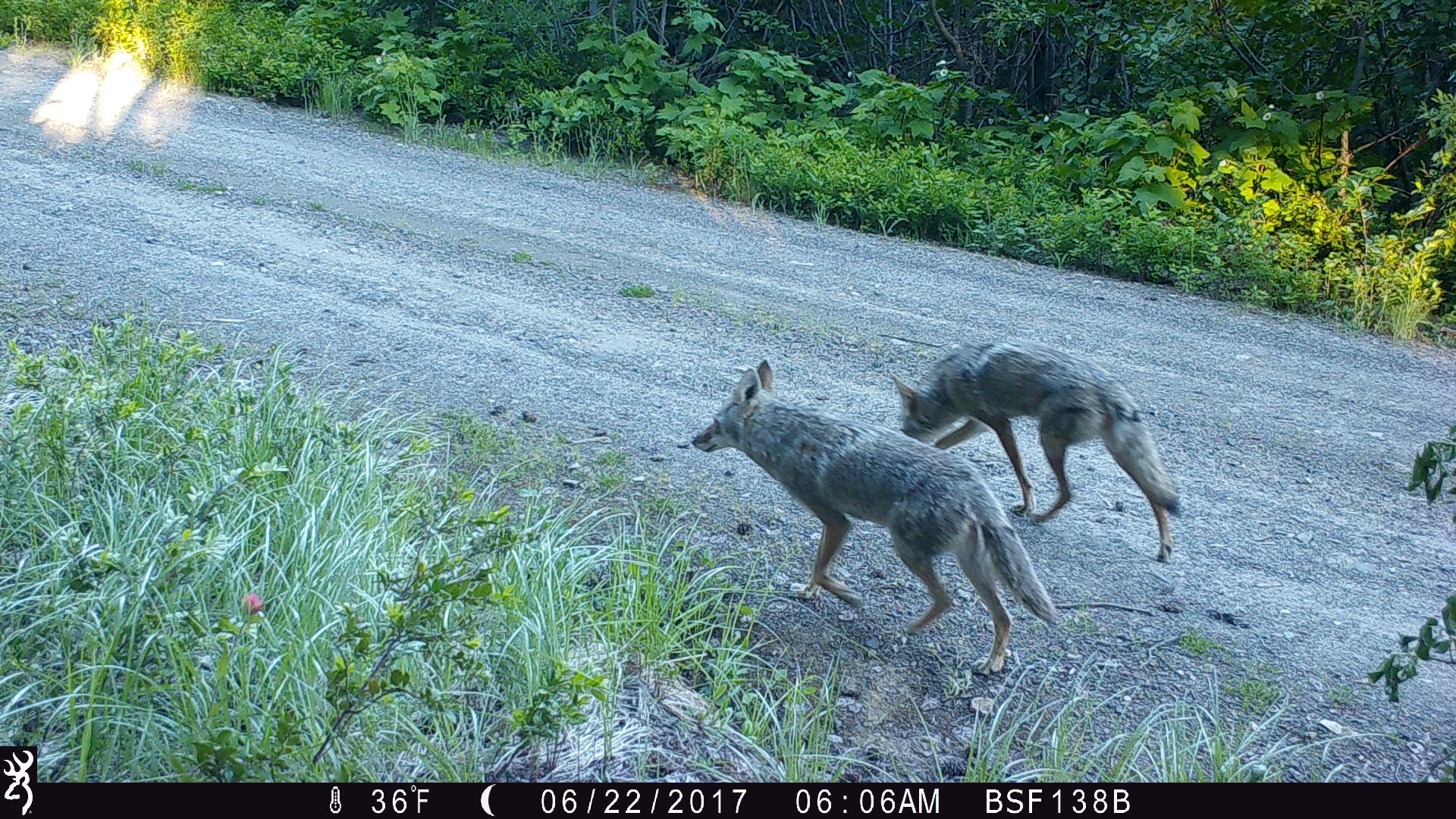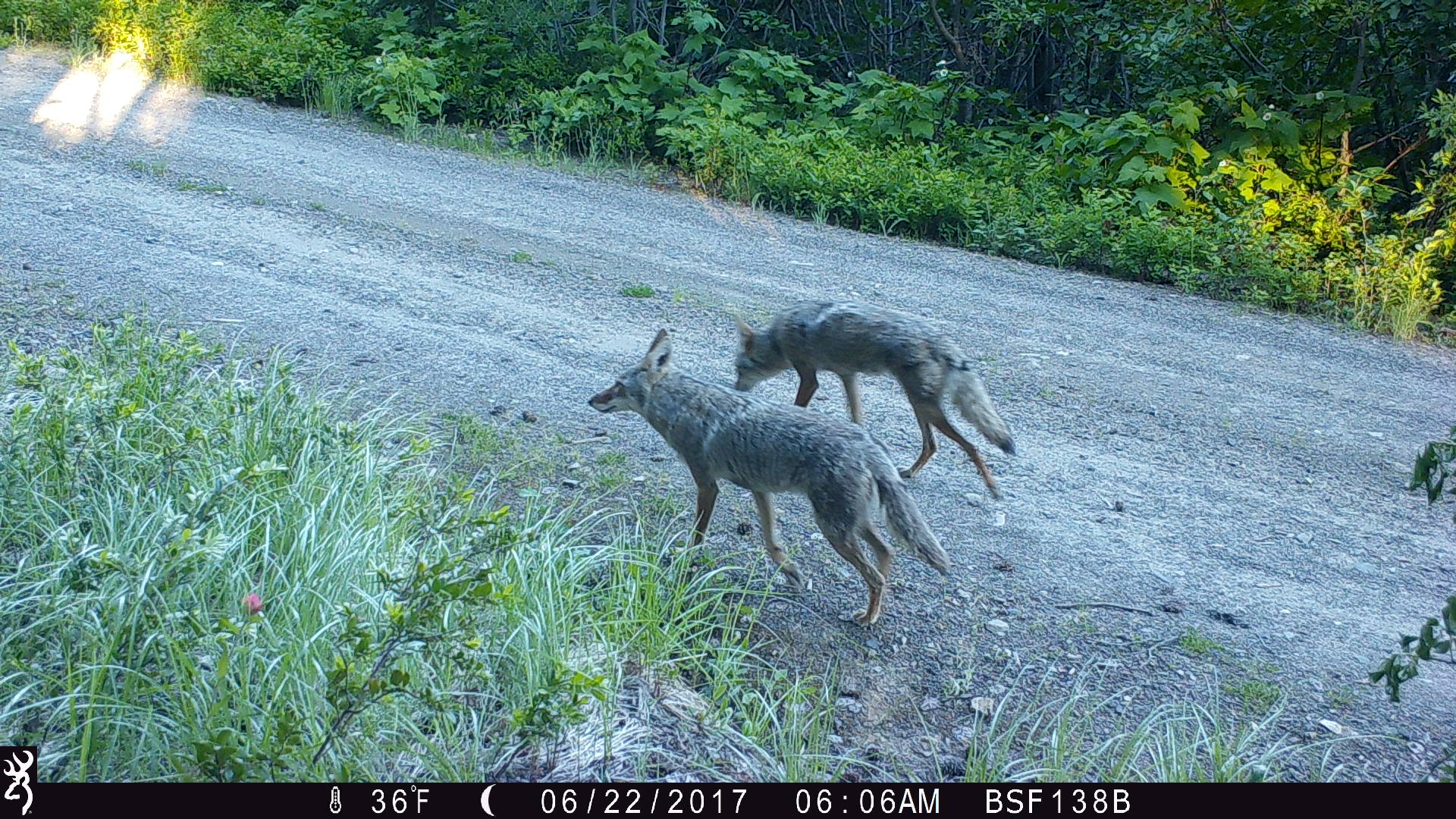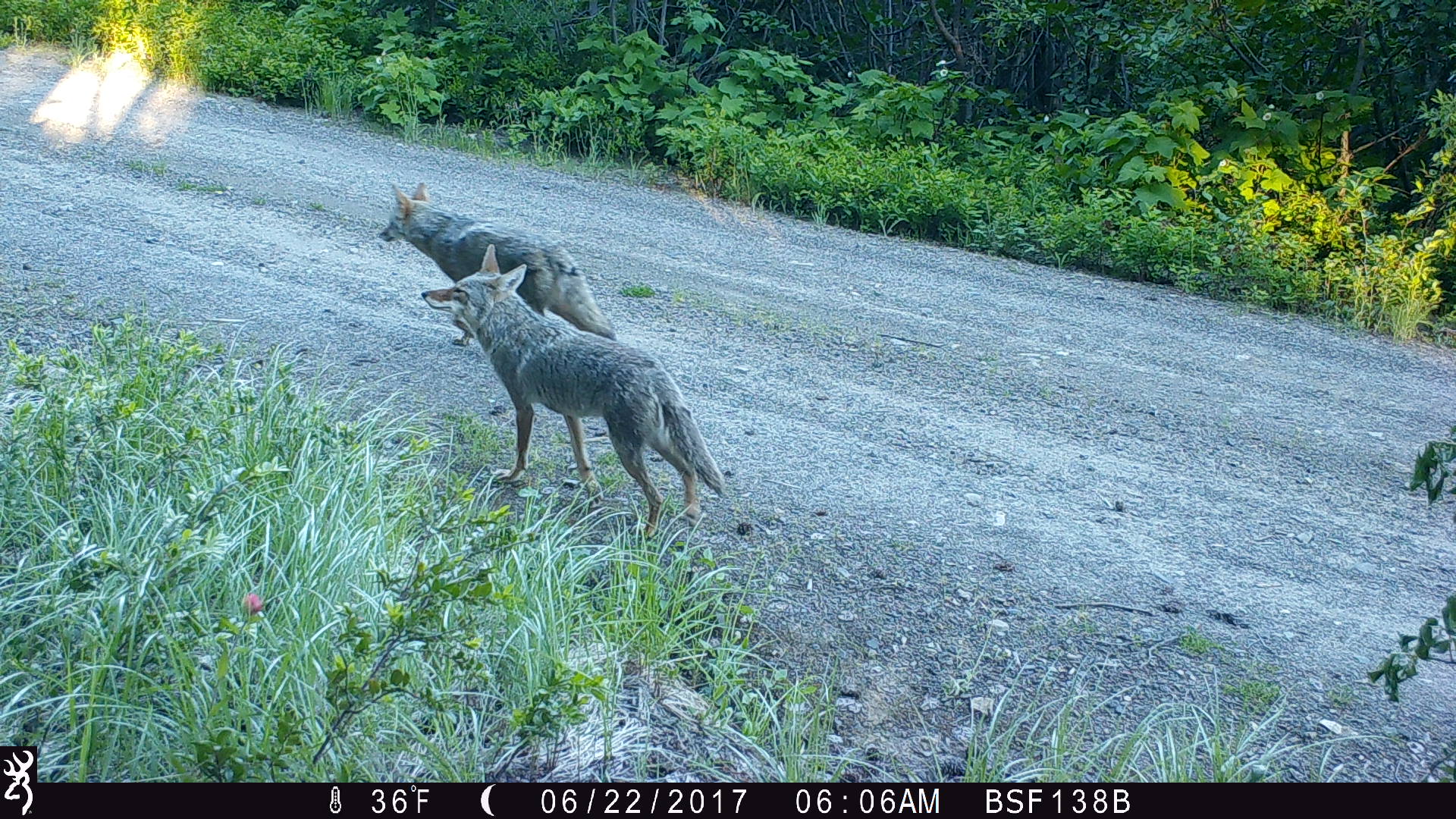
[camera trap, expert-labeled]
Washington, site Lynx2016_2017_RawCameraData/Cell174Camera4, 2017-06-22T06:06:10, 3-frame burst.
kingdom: Animalia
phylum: Chordata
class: Mammalia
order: Carnivora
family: Canidae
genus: Canis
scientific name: Canis latrans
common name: coyote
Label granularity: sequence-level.